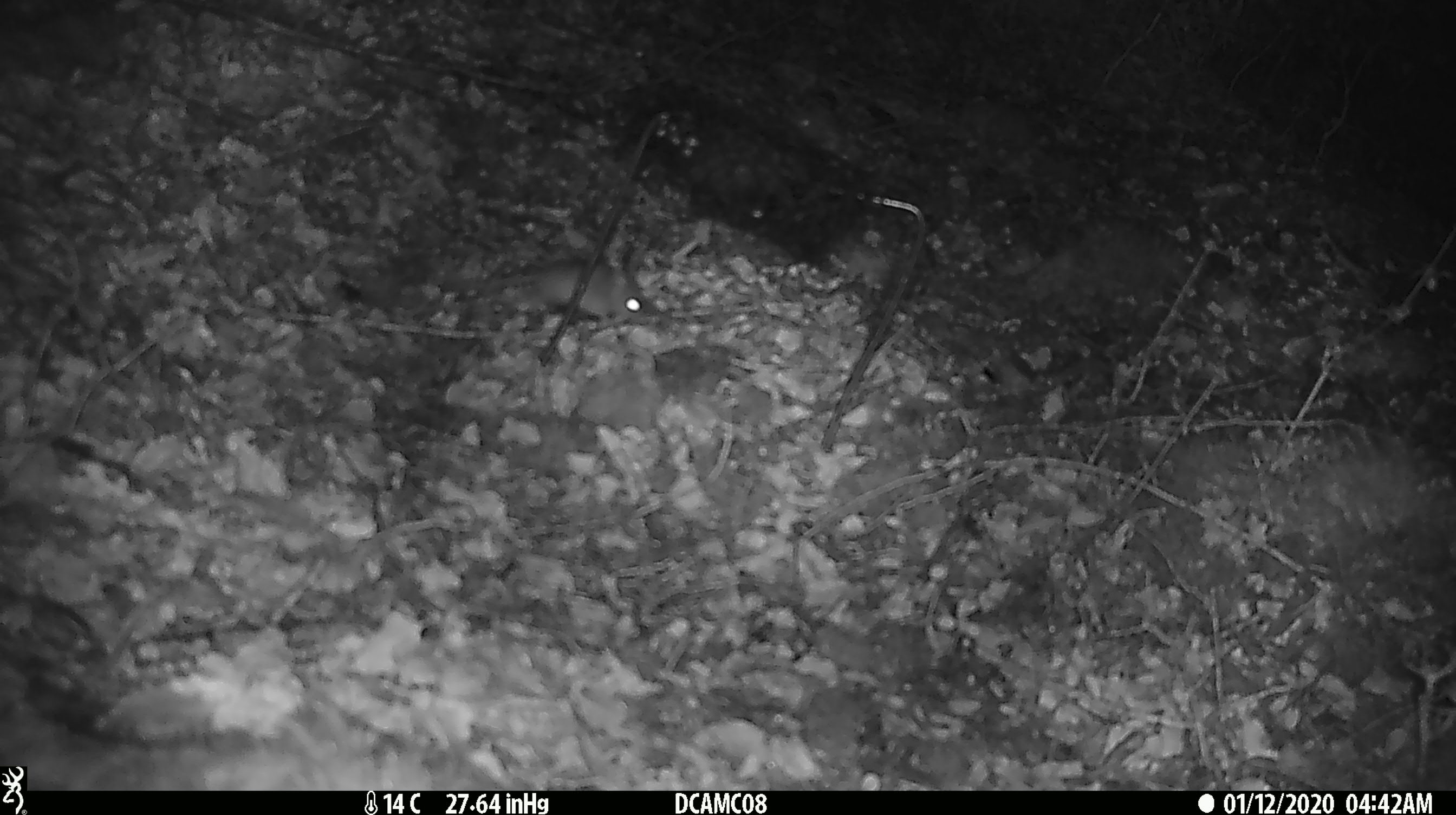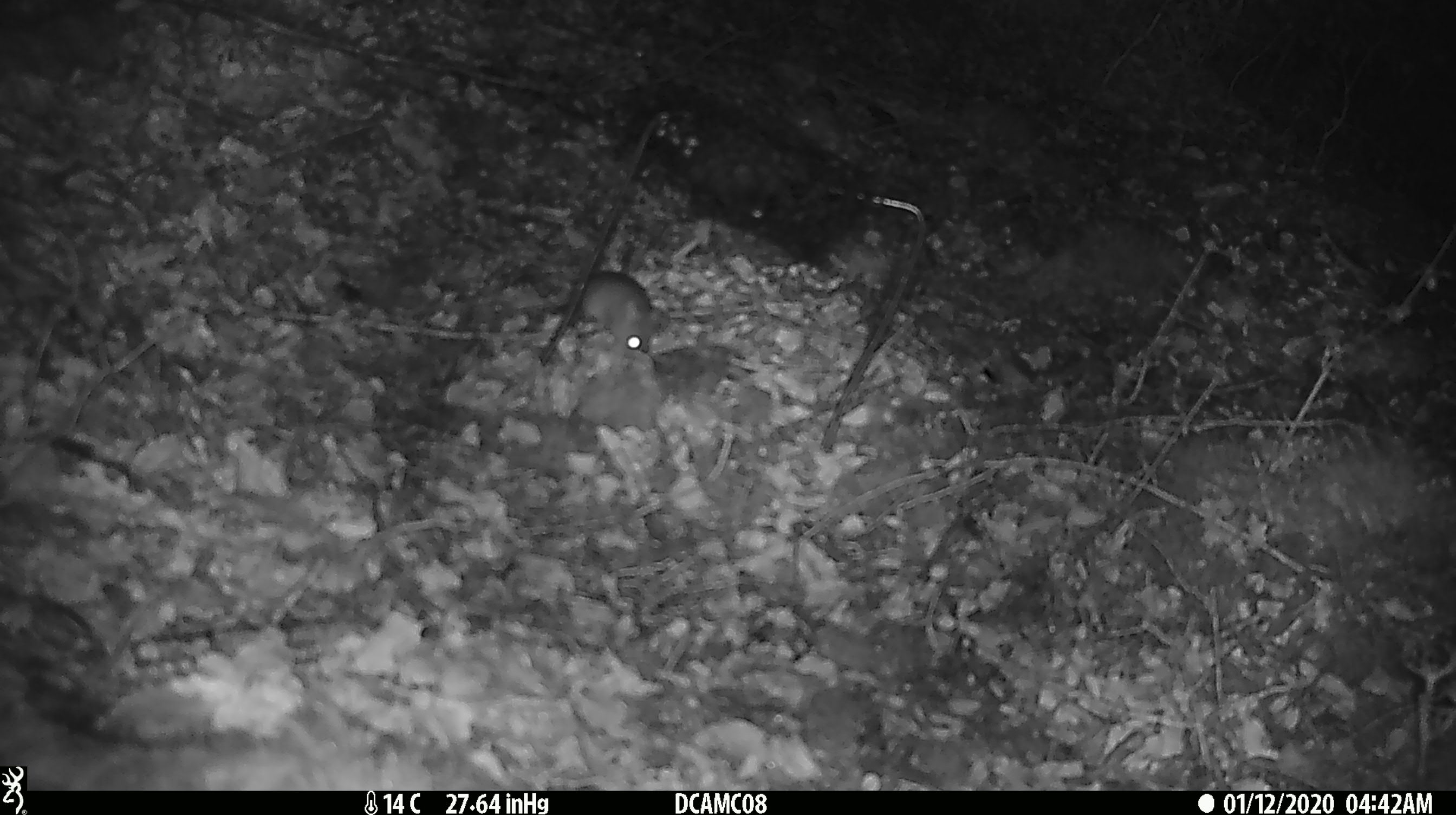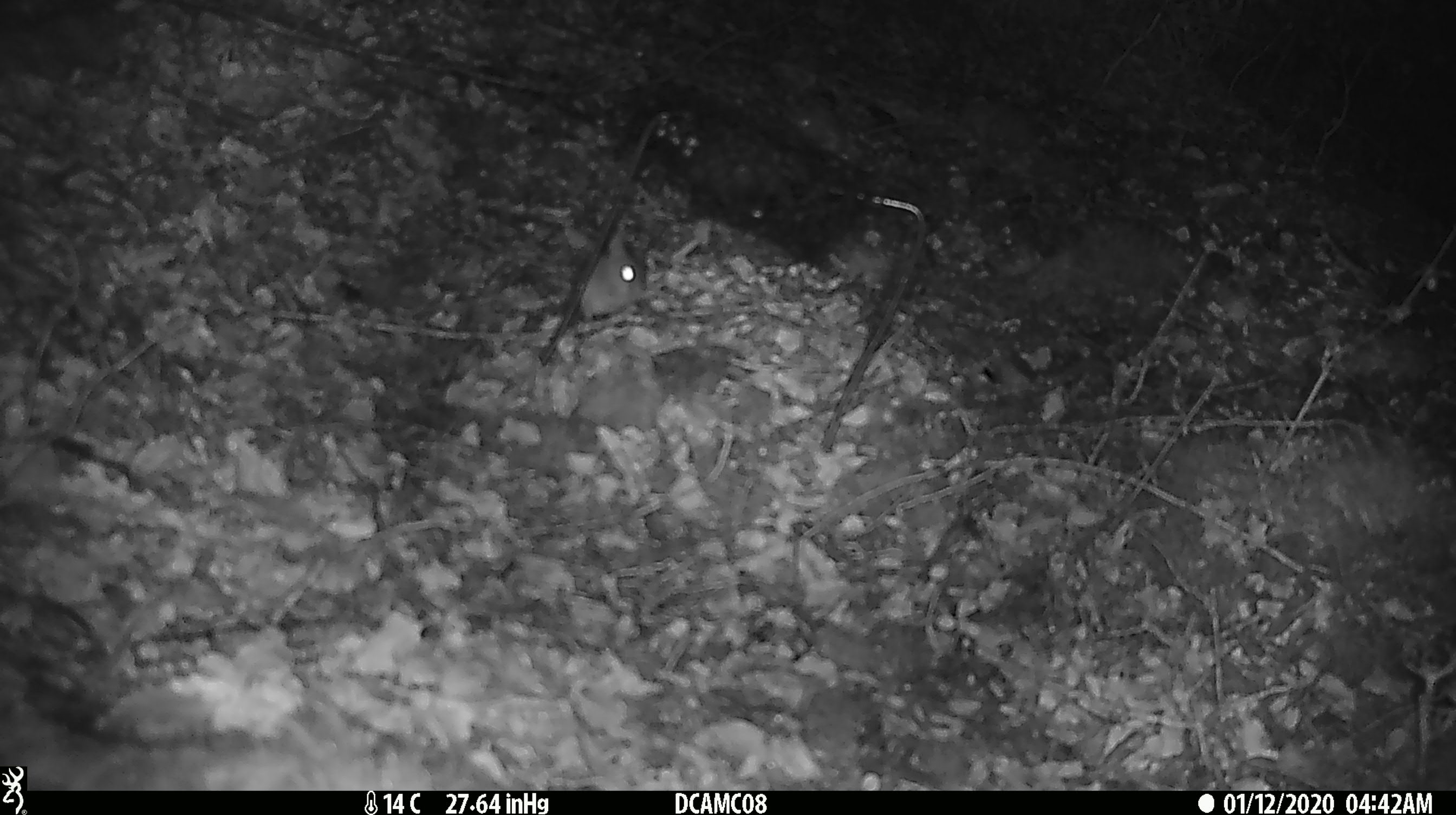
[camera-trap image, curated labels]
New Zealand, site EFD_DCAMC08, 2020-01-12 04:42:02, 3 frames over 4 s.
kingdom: Animalia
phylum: Chordata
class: Mammalia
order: Rodentia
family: Muridae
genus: Mus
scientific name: Mus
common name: mouse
Mouse (Mus).